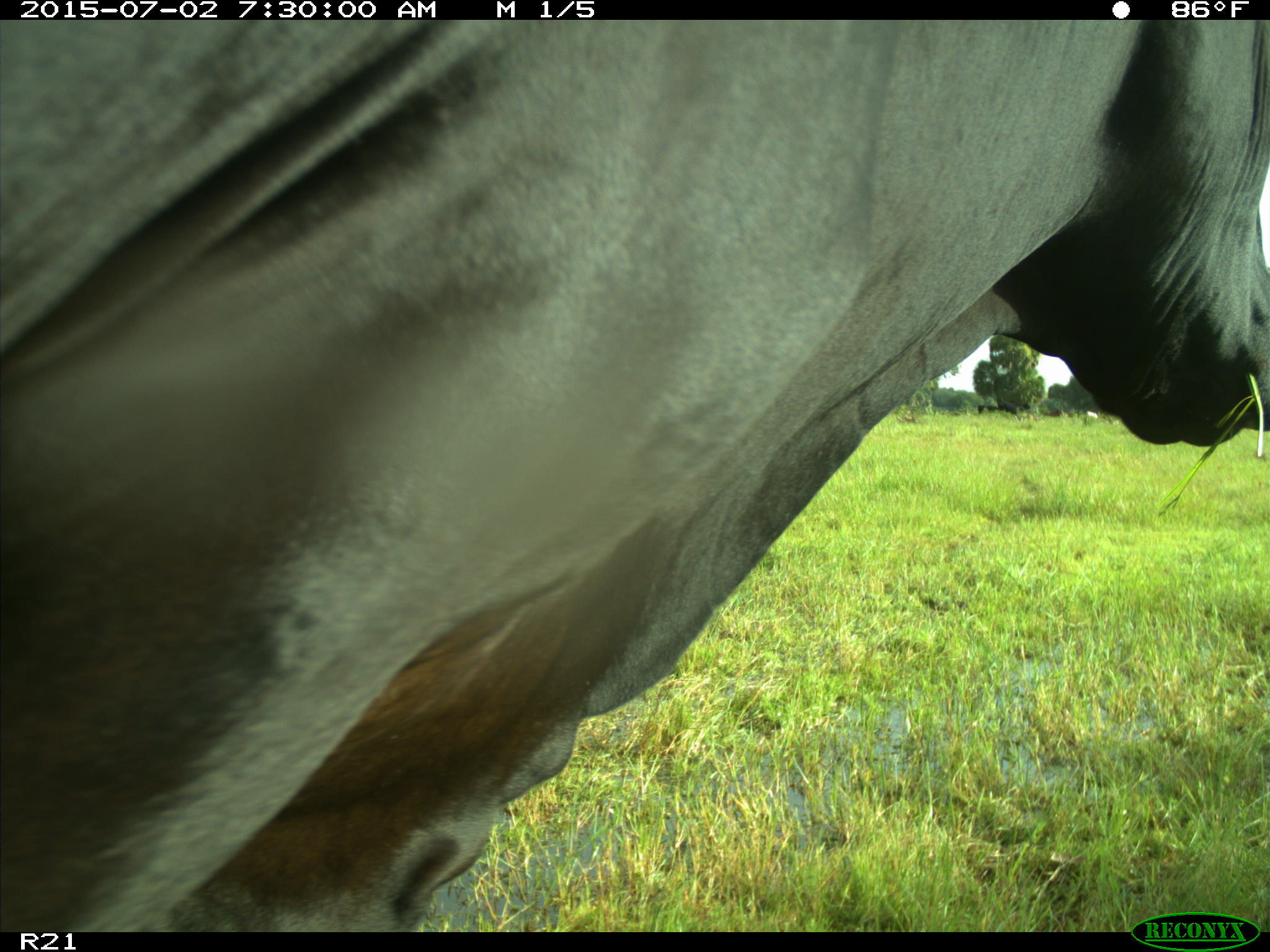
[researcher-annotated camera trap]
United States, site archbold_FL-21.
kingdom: Animalia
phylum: Chordata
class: Mammalia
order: Artiodactyla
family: Bovidae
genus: Bos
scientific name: Bos taurus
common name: domestic cow